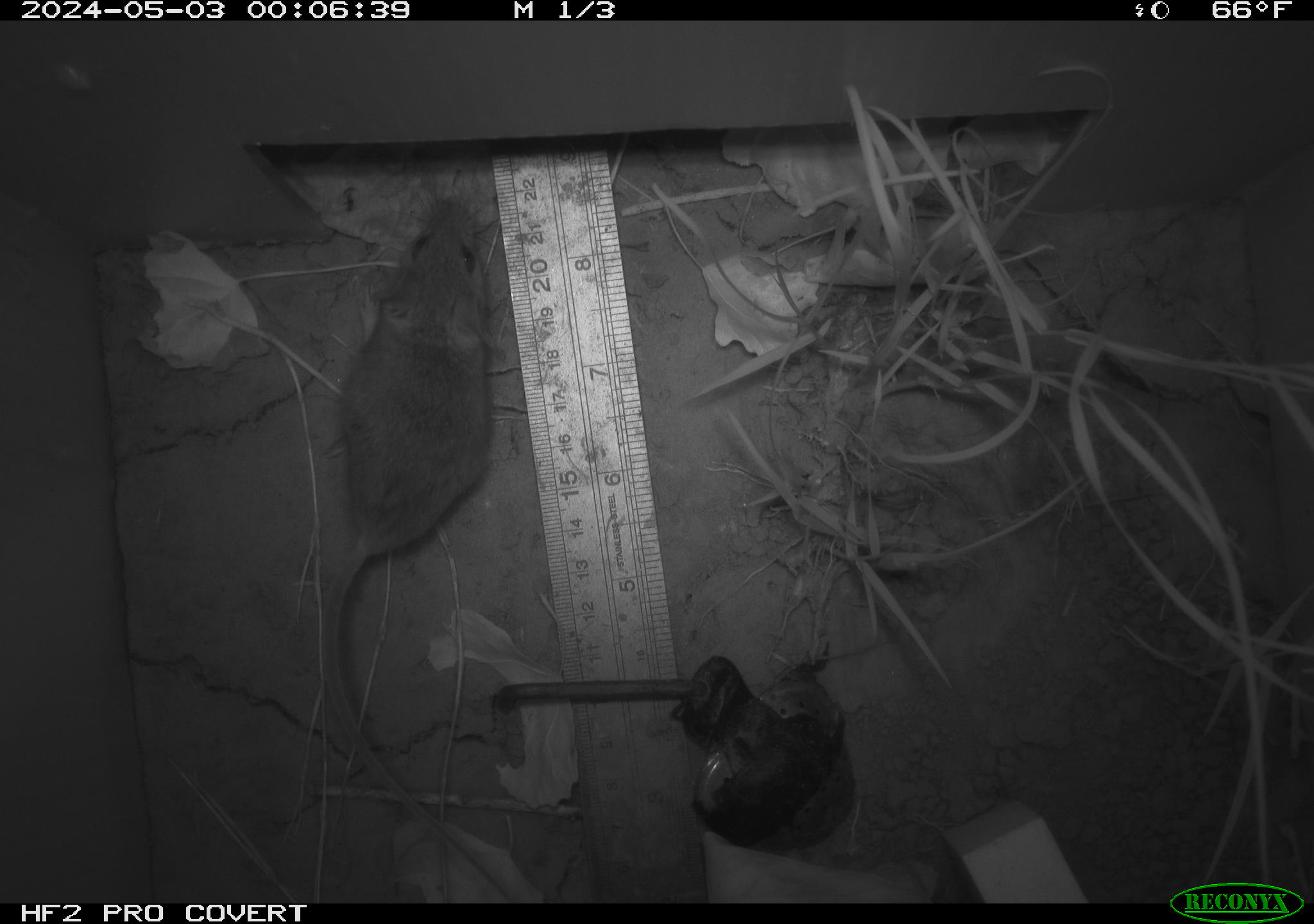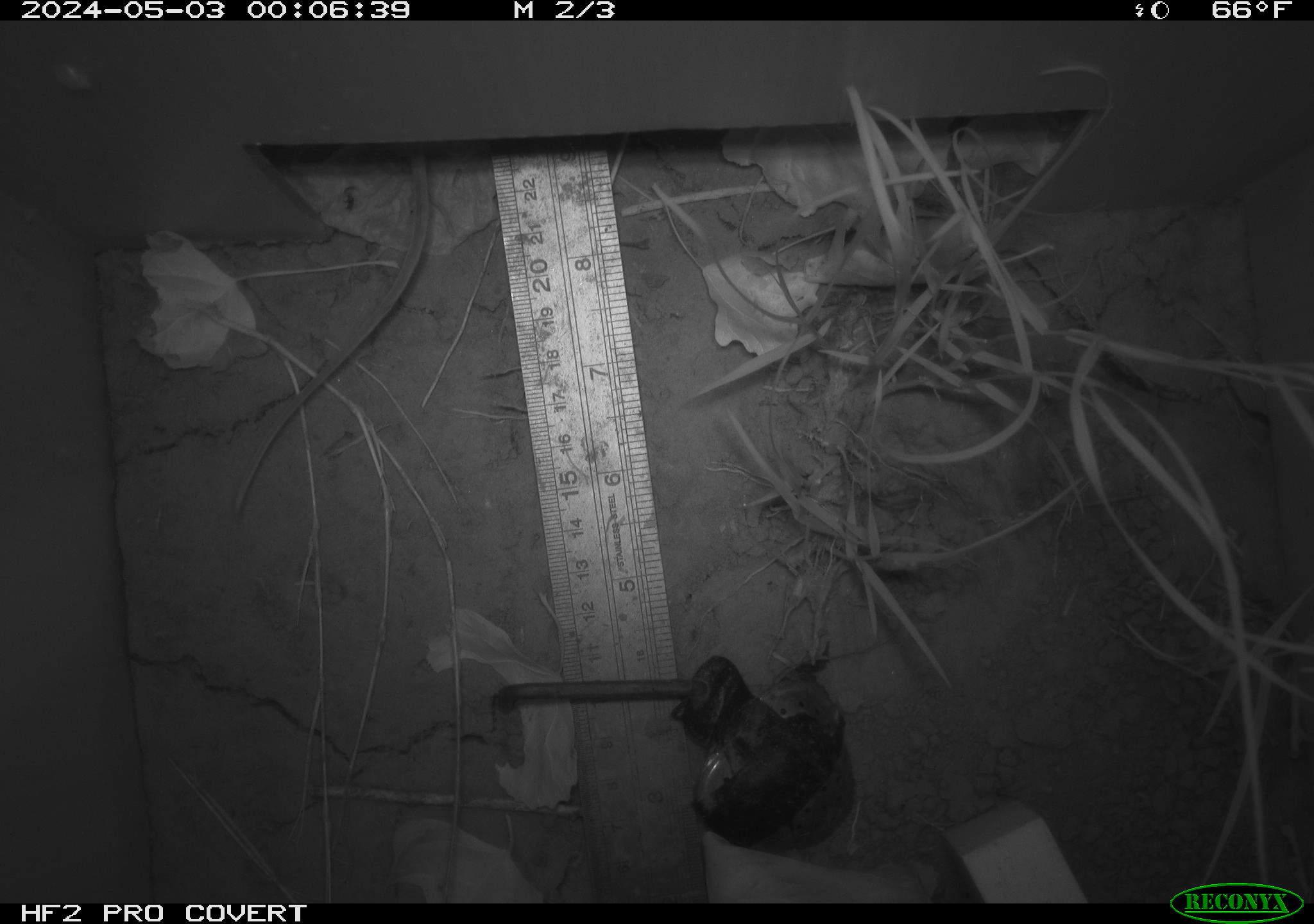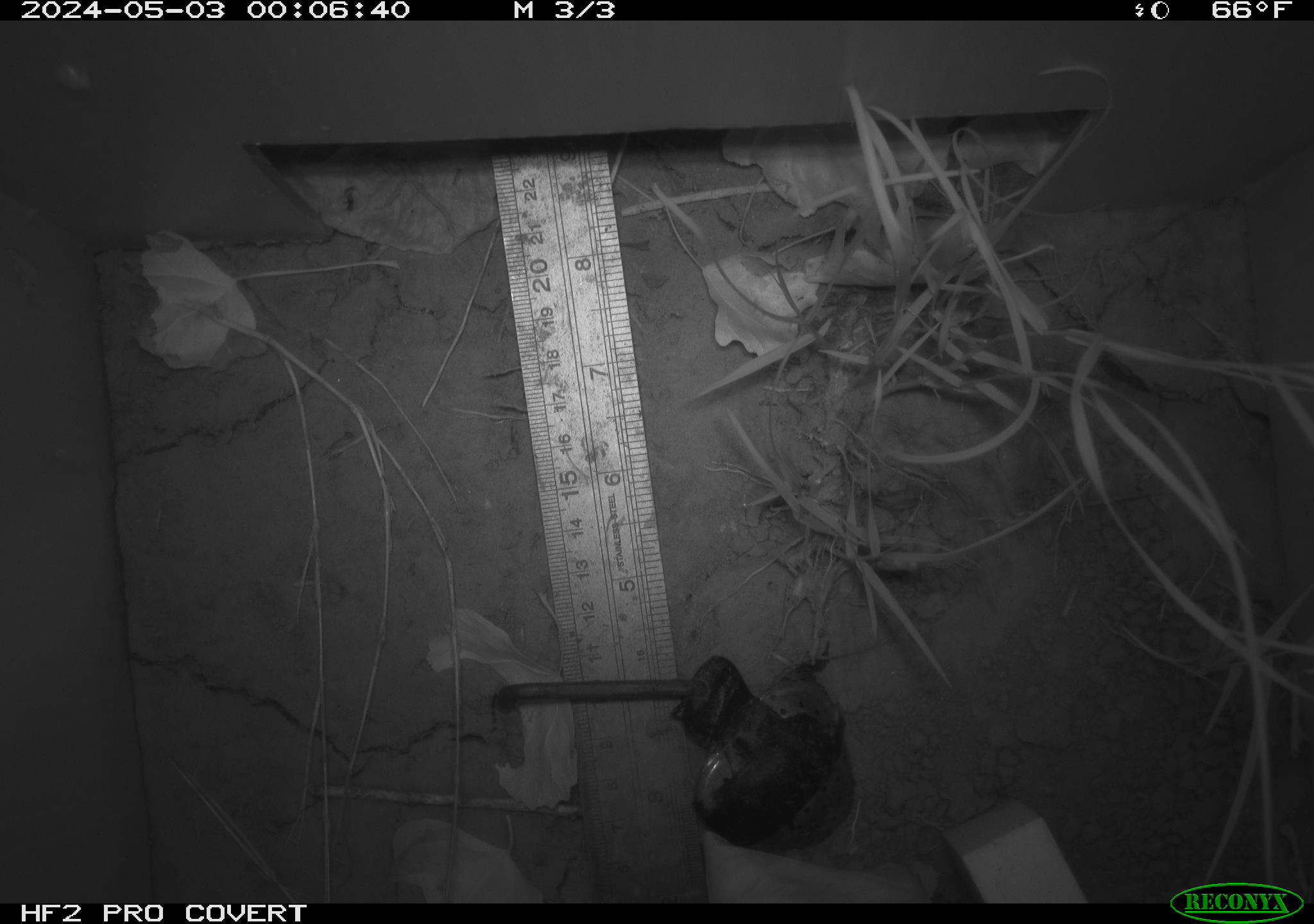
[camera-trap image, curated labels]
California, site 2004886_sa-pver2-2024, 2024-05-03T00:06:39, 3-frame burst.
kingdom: Animalia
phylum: Chordata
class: Mammalia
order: Rodentia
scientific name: Rodentia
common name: mouse species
Mouse species (Rodentia).